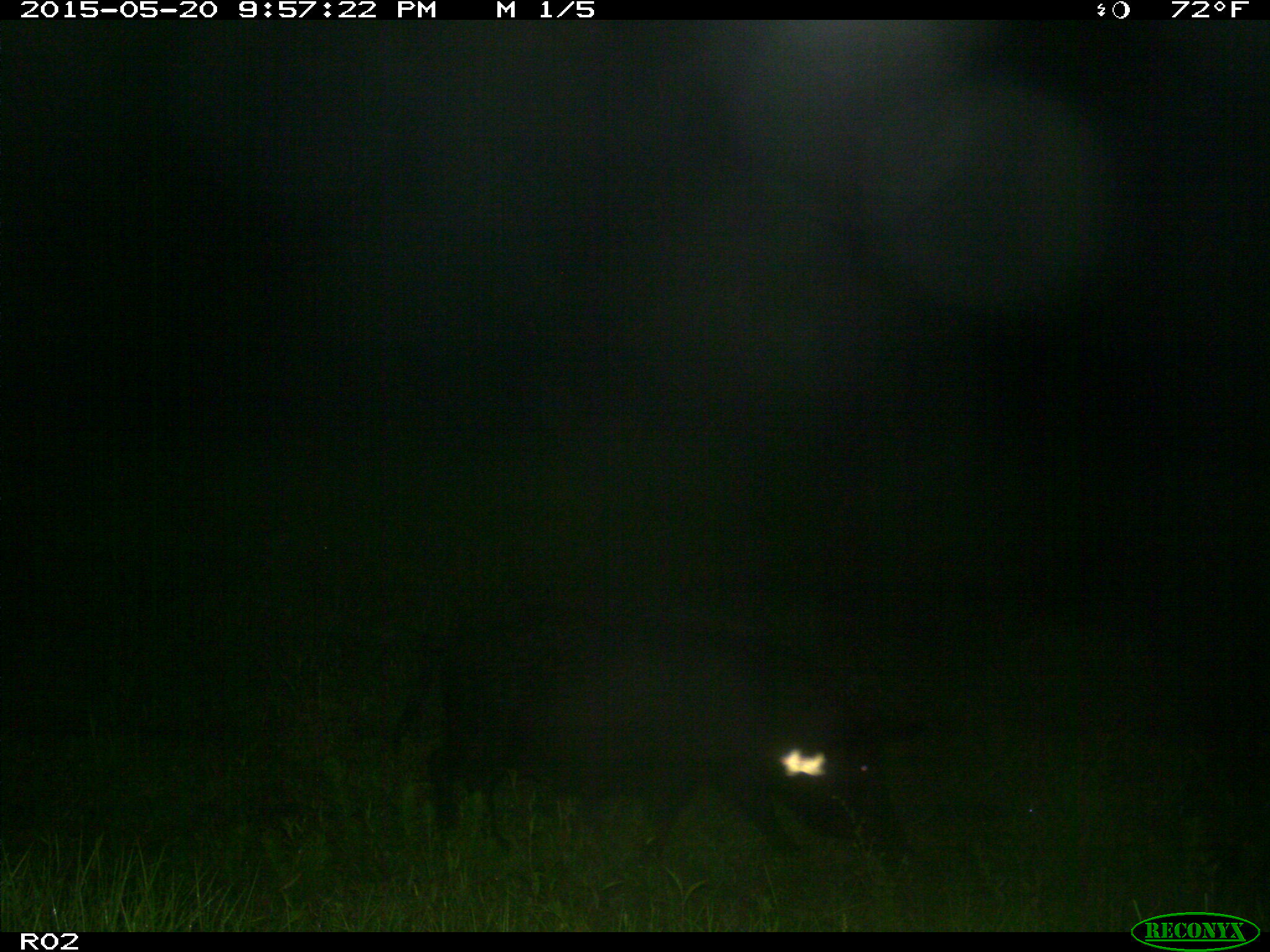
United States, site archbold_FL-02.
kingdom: Animalia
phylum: Chordata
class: Mammalia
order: Artiodactyla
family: Suidae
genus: Sus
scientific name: Sus scrofa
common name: wild boar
Sus scrofa (wild boar).